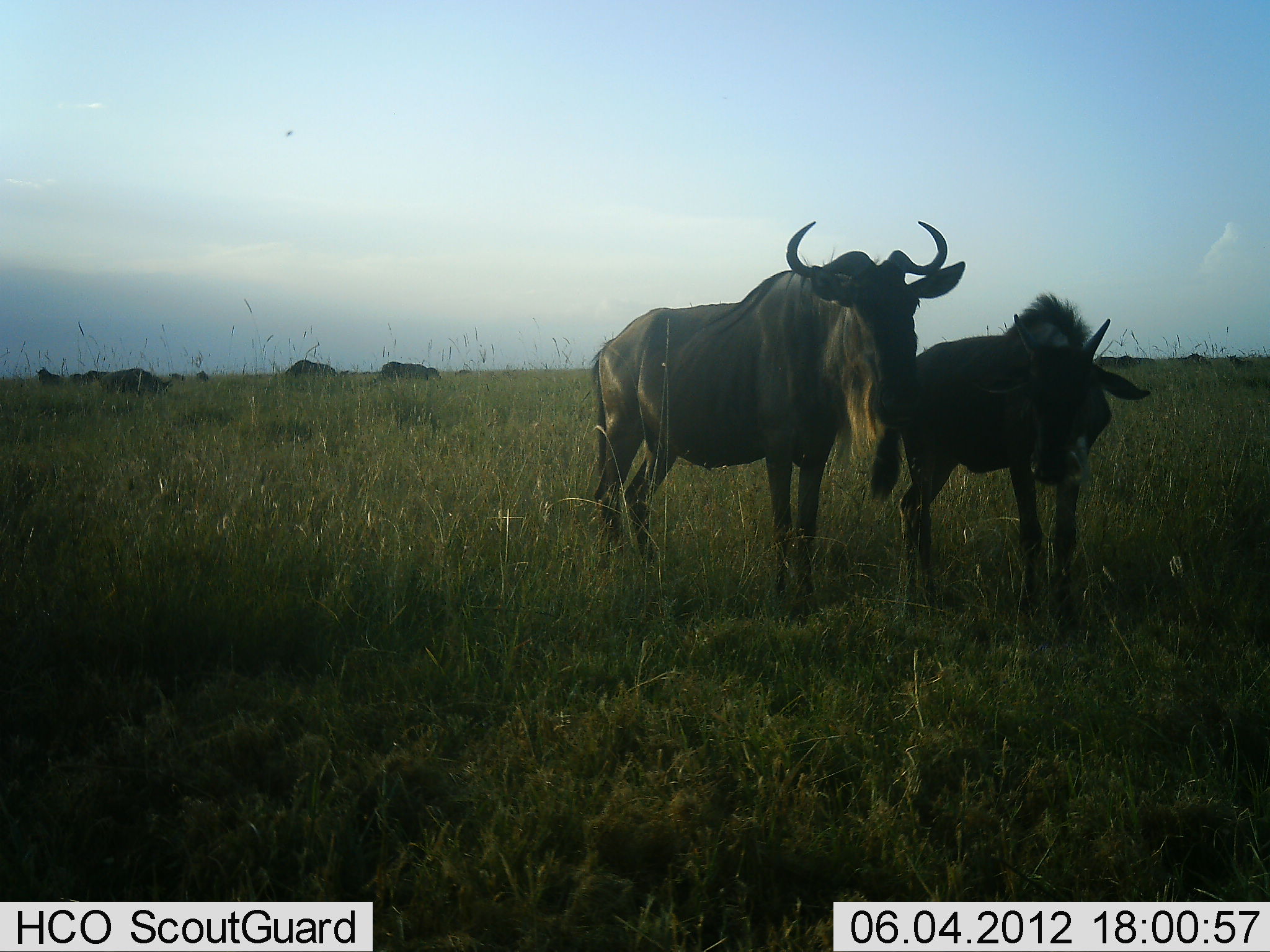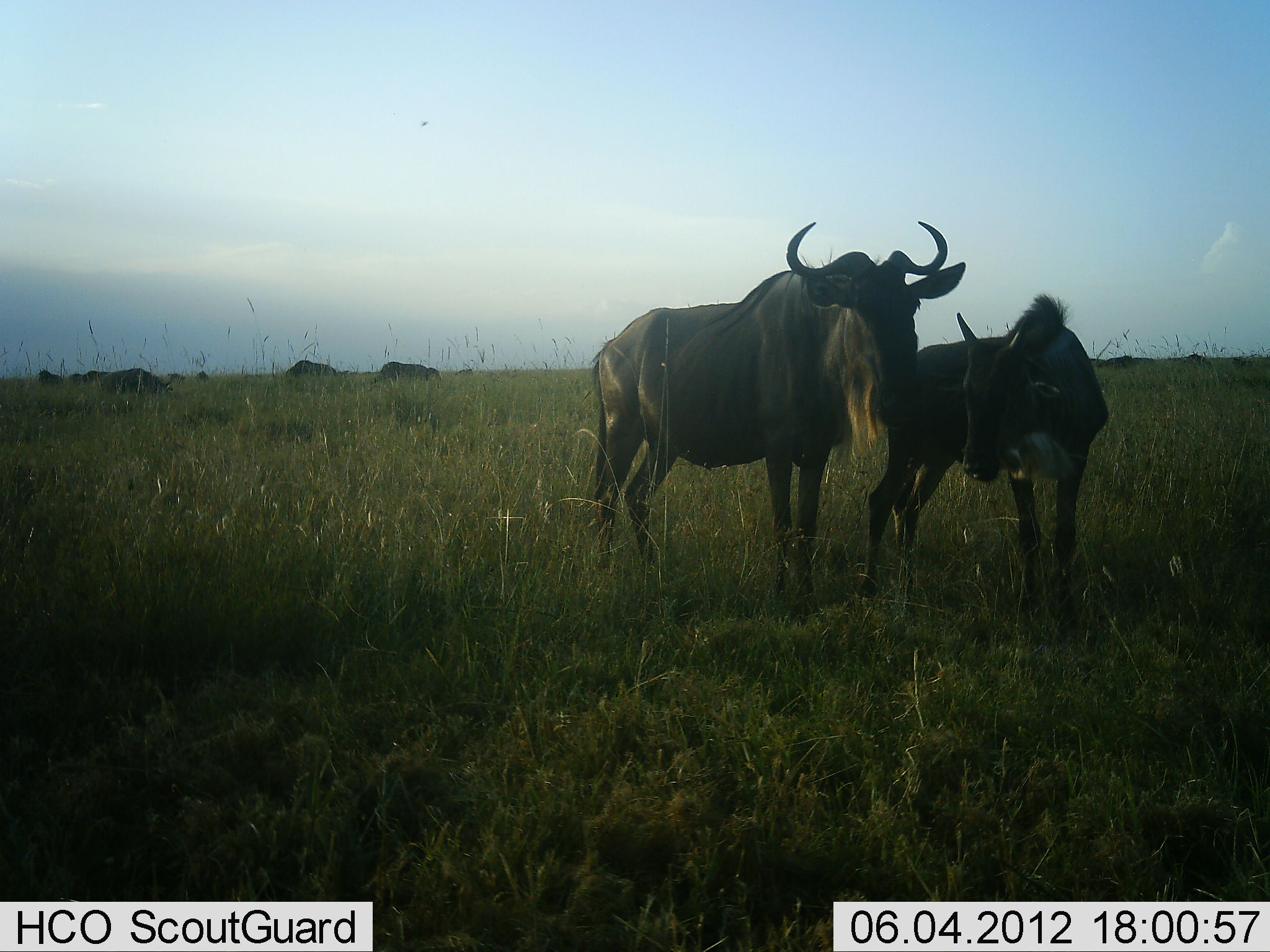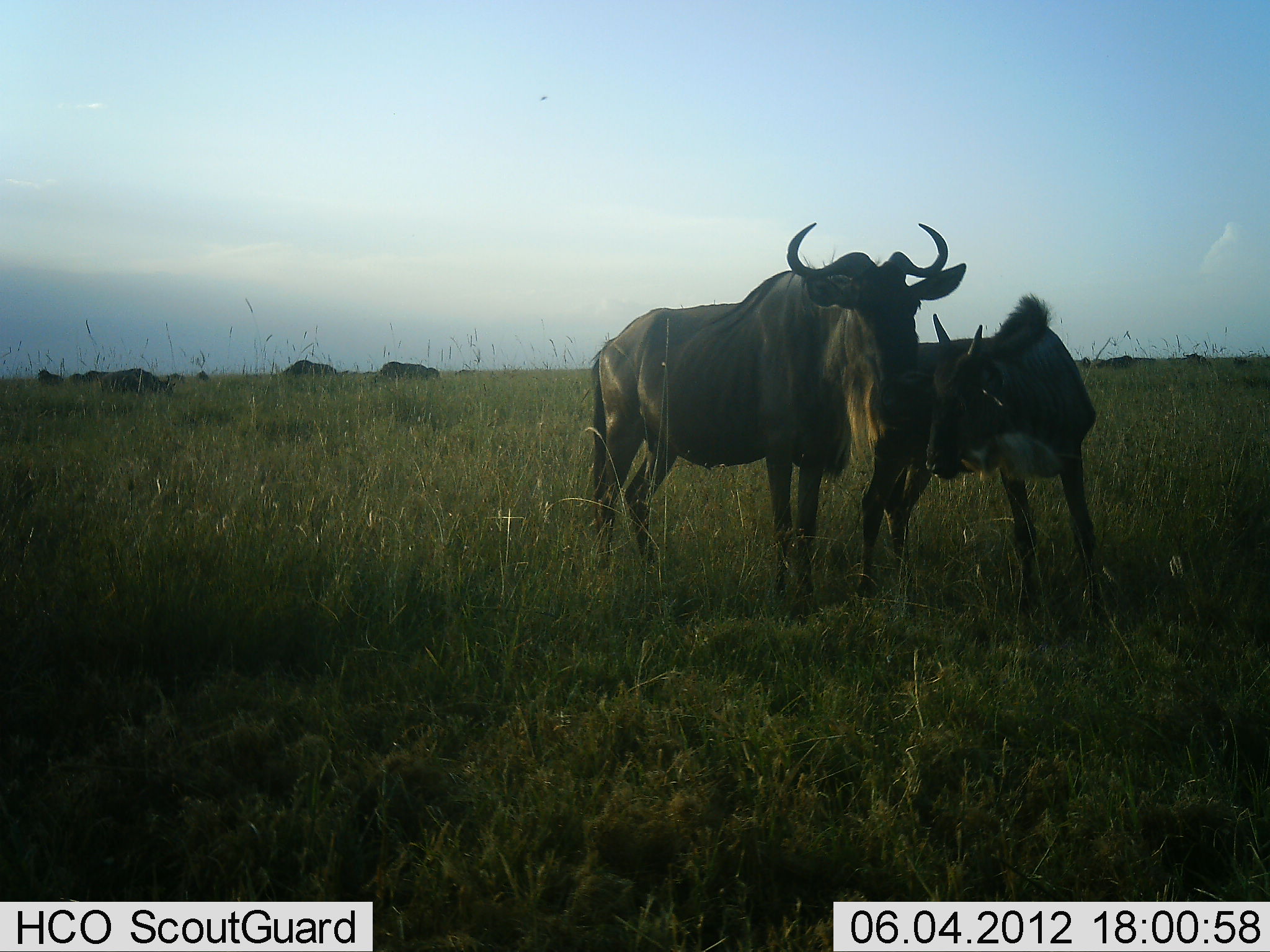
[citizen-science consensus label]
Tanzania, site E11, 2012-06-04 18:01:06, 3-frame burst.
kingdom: Animalia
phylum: Chordata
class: Mammalia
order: Artiodactyla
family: Bovidae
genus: Connochaetes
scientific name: Connochaetes taurinus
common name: blue wildebeest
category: wildebeest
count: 9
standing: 100%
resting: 0%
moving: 0%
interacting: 18%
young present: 64%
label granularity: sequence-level